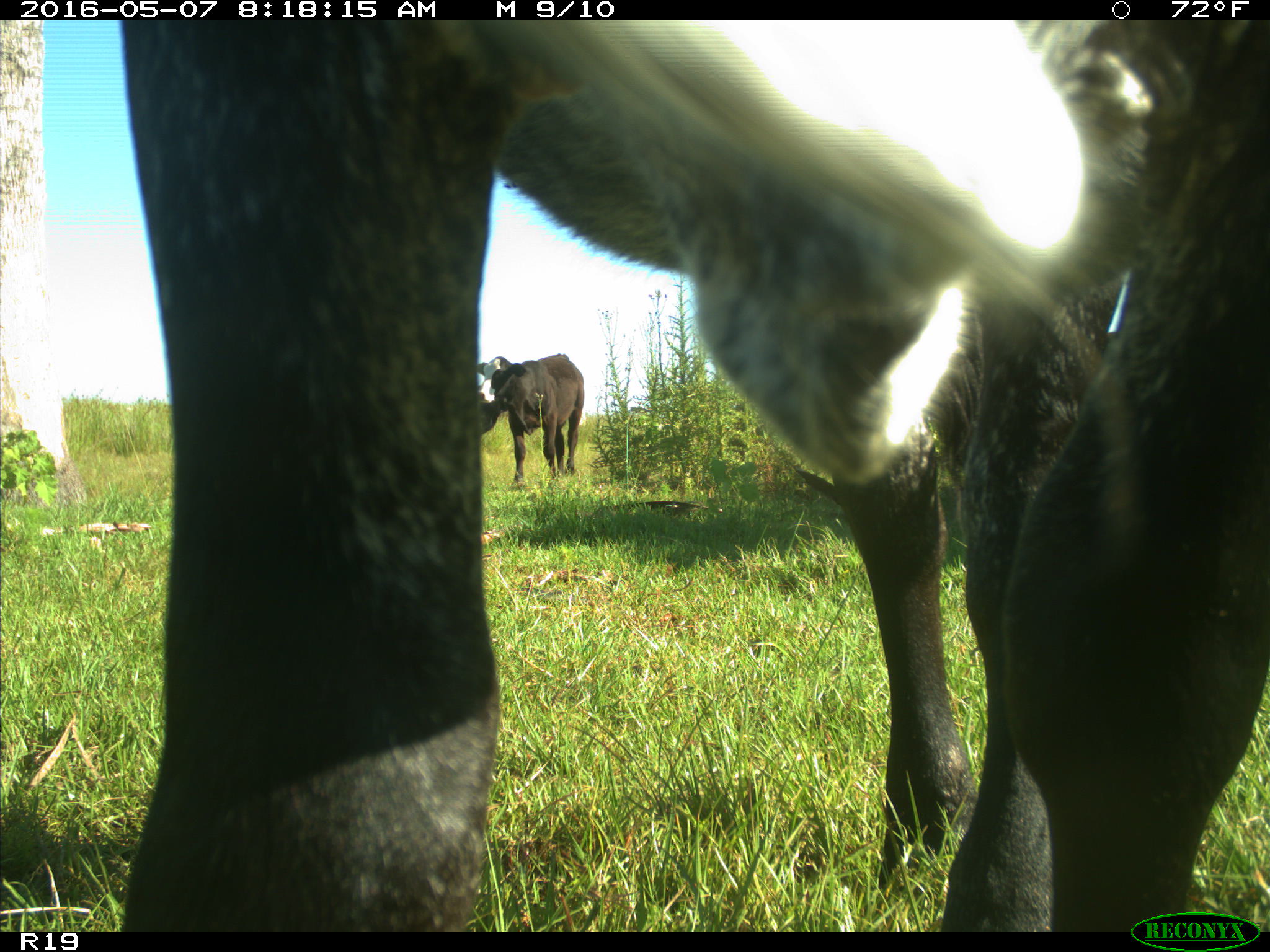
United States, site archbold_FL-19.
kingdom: Animalia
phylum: Chordata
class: Mammalia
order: Artiodactyla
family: Bovidae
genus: Bos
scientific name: Bos taurus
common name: domestic cow